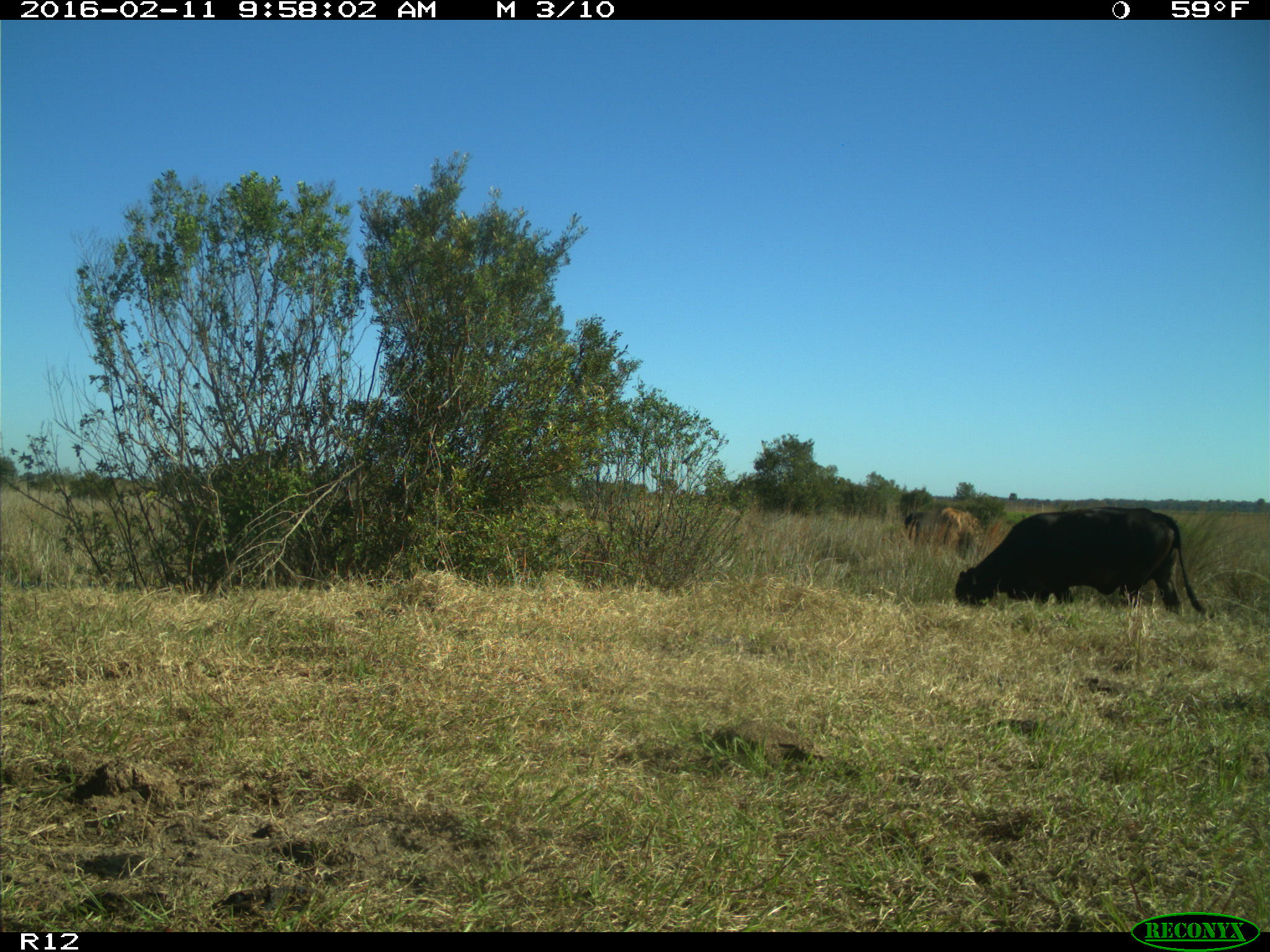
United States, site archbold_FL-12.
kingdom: Animalia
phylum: Chordata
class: Mammalia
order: Artiodactyla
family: Bovidae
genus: Bos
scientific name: Bos taurus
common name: domestic cow